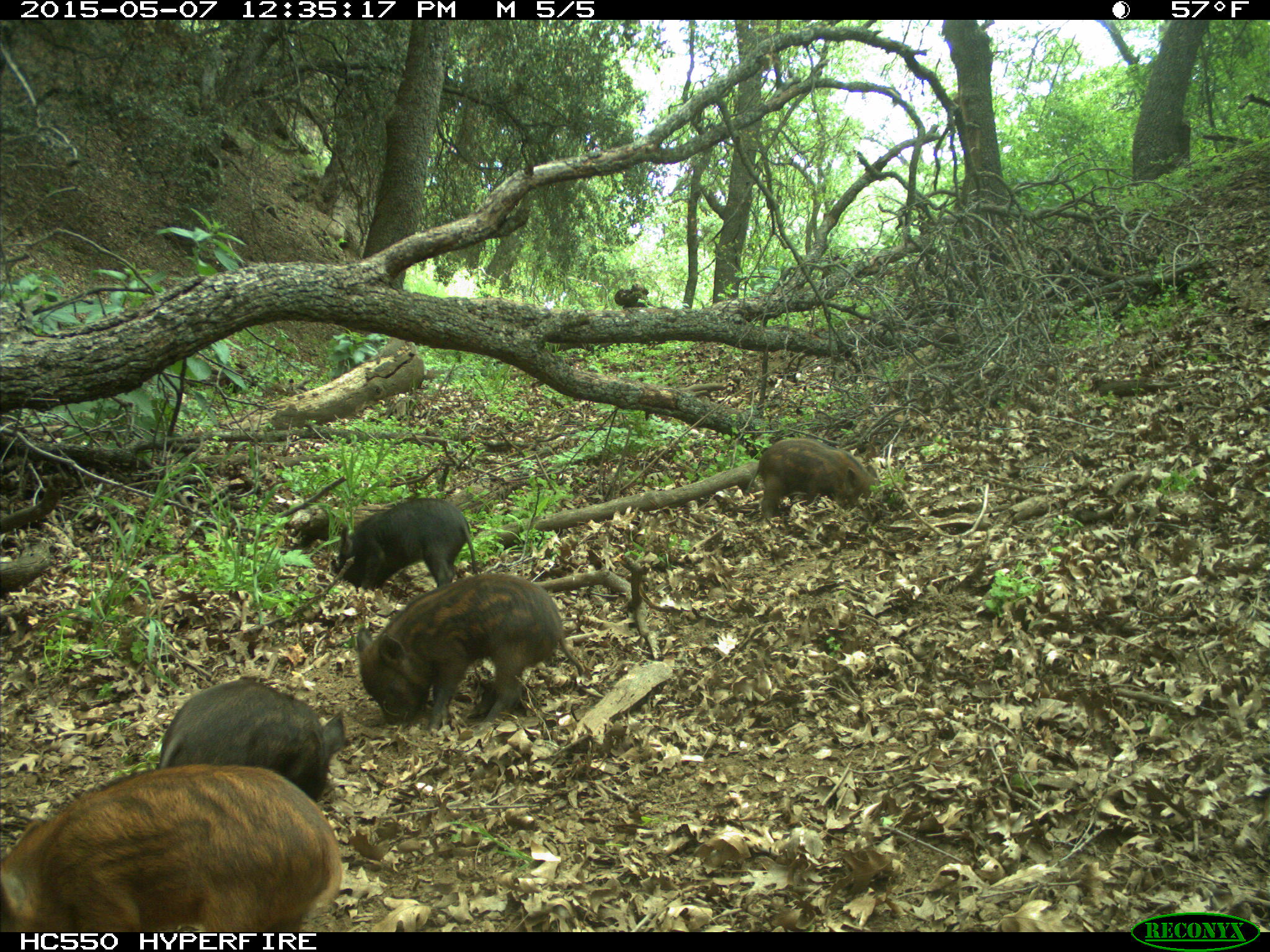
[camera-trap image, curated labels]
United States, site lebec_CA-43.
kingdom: Animalia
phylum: Chordata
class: Mammalia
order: Artiodactyla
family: Suidae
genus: Sus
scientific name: Sus scrofa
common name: wild boar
Sus scrofa (wild boar).